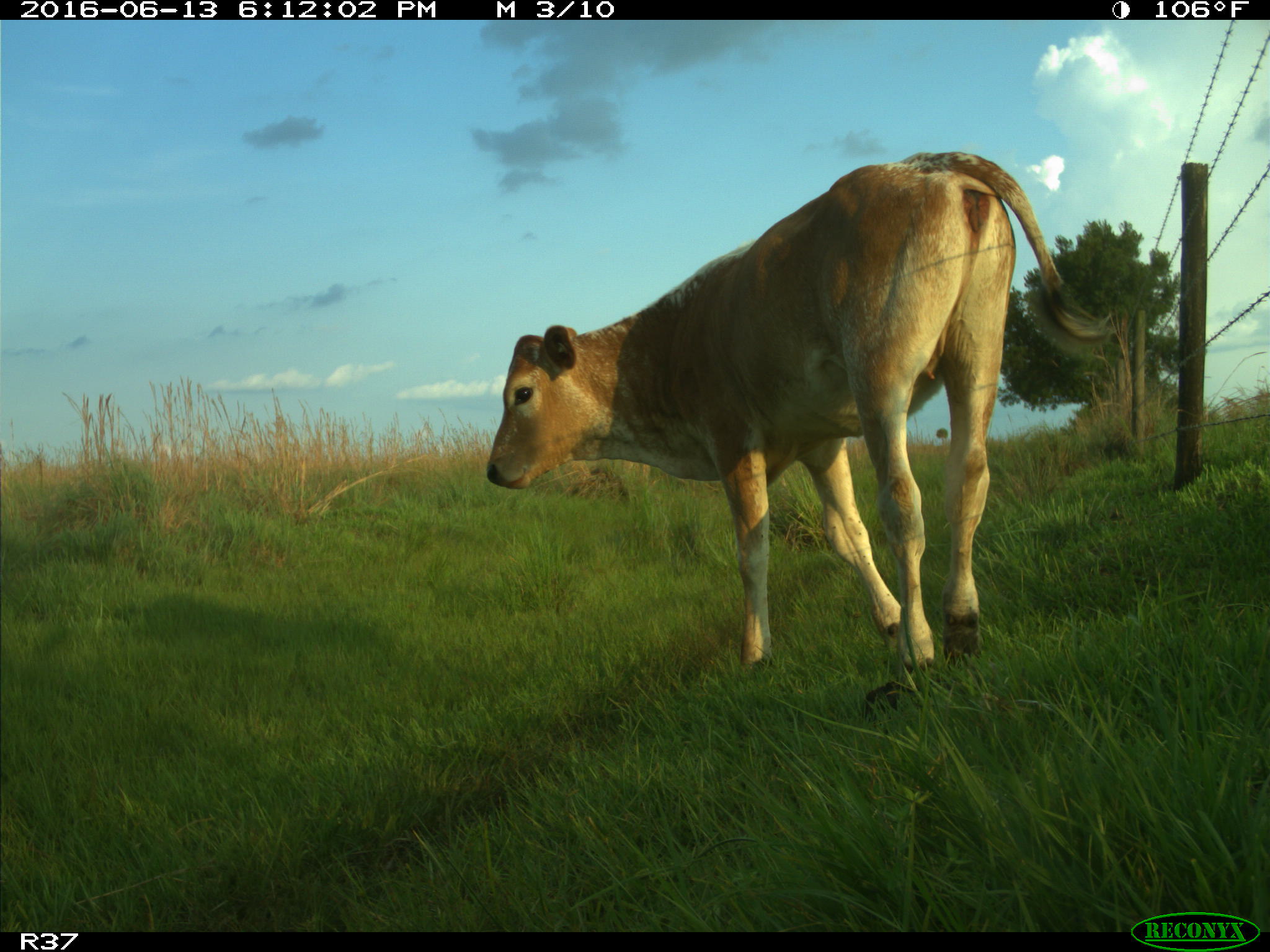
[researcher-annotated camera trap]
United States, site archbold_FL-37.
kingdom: Animalia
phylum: Chordata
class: Mammalia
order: Artiodactyla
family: Bovidae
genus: Bos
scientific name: Bos taurus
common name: domestic cow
Bos taurus (domestic cow).